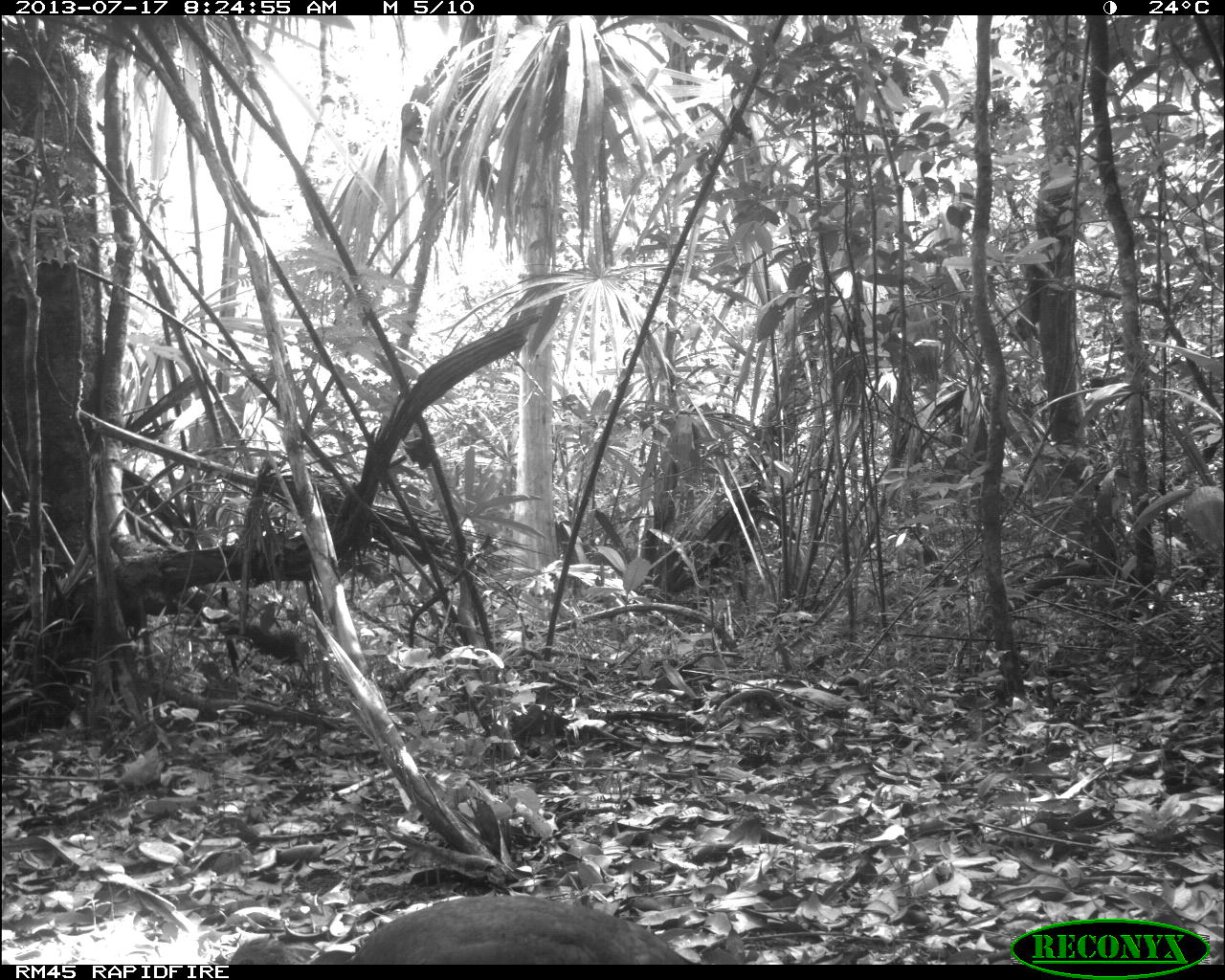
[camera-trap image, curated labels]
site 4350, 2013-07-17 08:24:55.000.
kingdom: Animalia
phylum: Chordata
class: Aves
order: Tinamiformes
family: Tinamidae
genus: Tinamus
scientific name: Tinamus major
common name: great tinamou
Tinamus major (great tinamou), count 1.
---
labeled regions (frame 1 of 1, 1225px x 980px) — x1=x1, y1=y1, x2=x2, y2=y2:
tinamus major: x1=231, y1=892, x2=692, y2=964